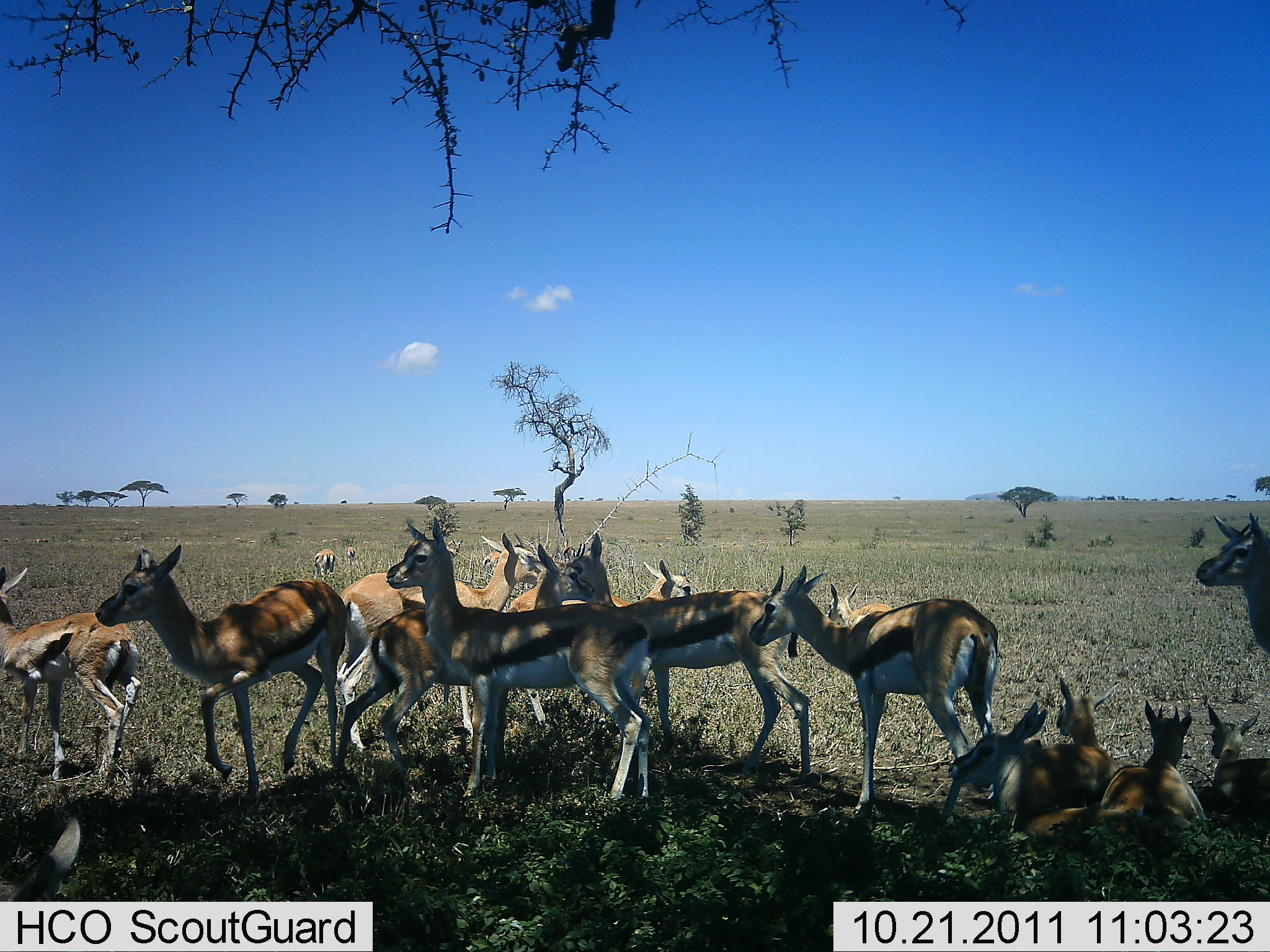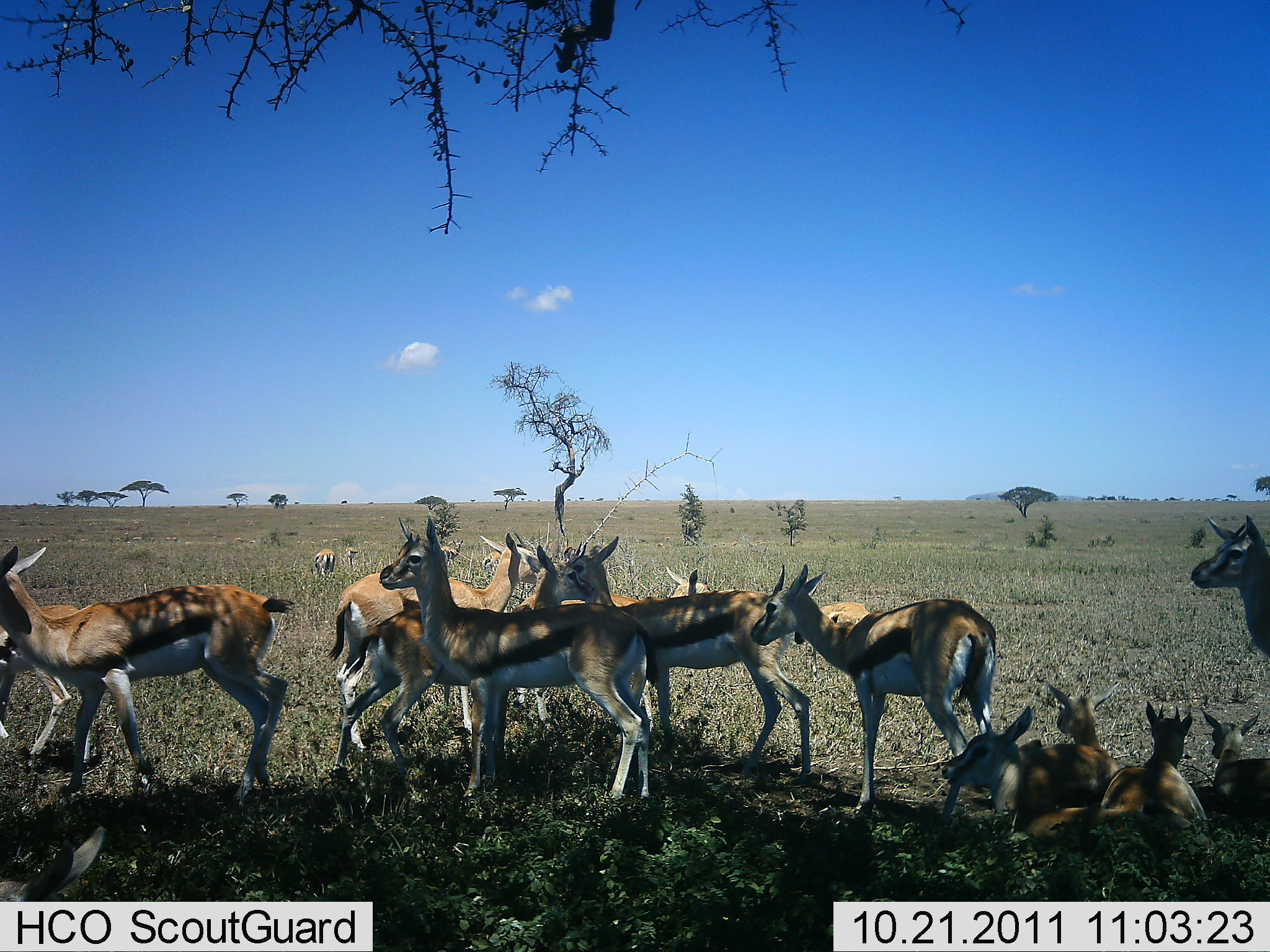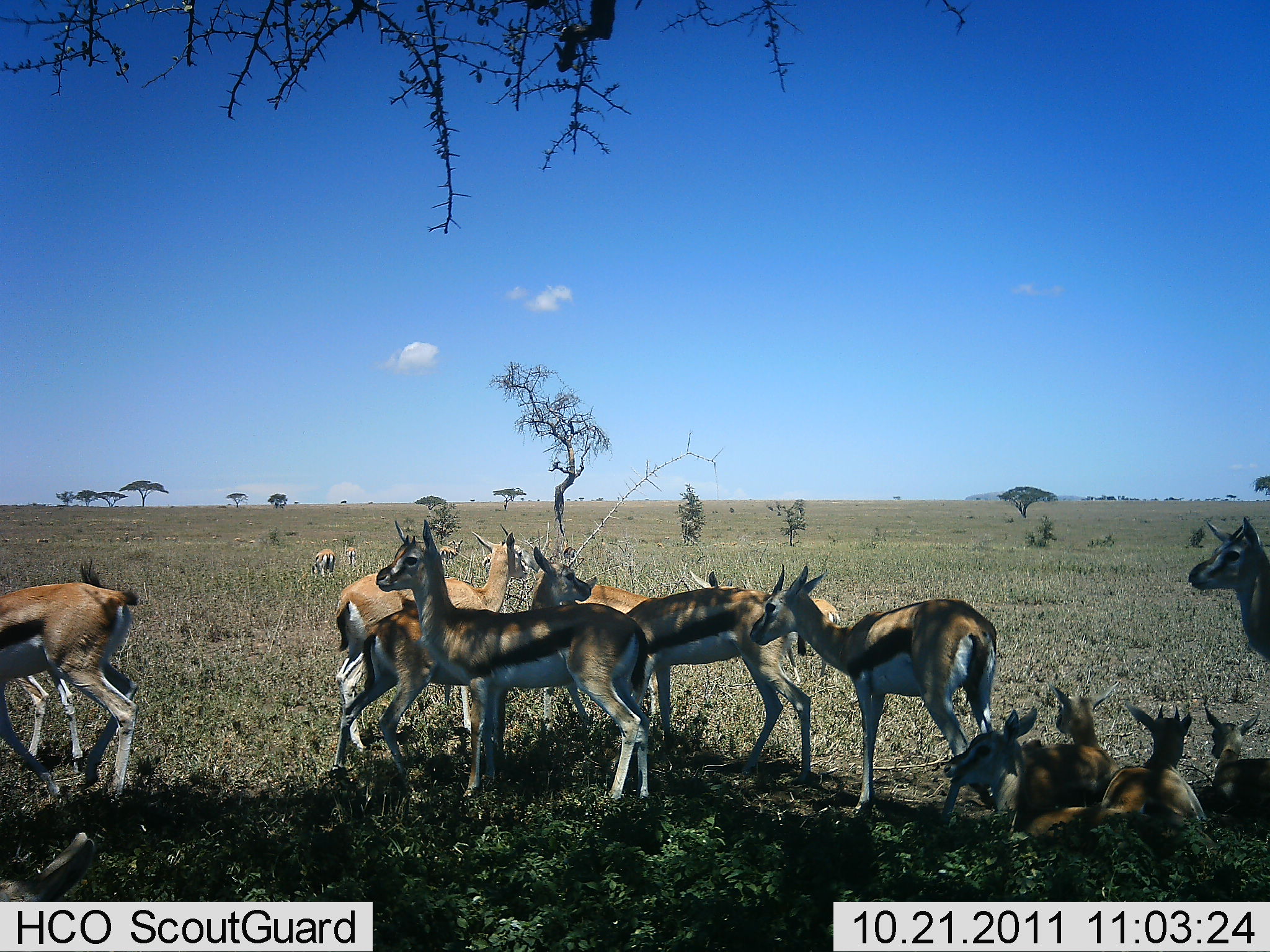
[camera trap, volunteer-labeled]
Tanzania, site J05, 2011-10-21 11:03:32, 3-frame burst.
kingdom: Animalia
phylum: Chordata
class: Mammalia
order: Artiodactyla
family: Bovidae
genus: Eudorcas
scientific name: Eudorcas thomsonii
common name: thomson's gazelle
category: gazellethomsons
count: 11-50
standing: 92%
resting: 100%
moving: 31%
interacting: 8%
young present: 54%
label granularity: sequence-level